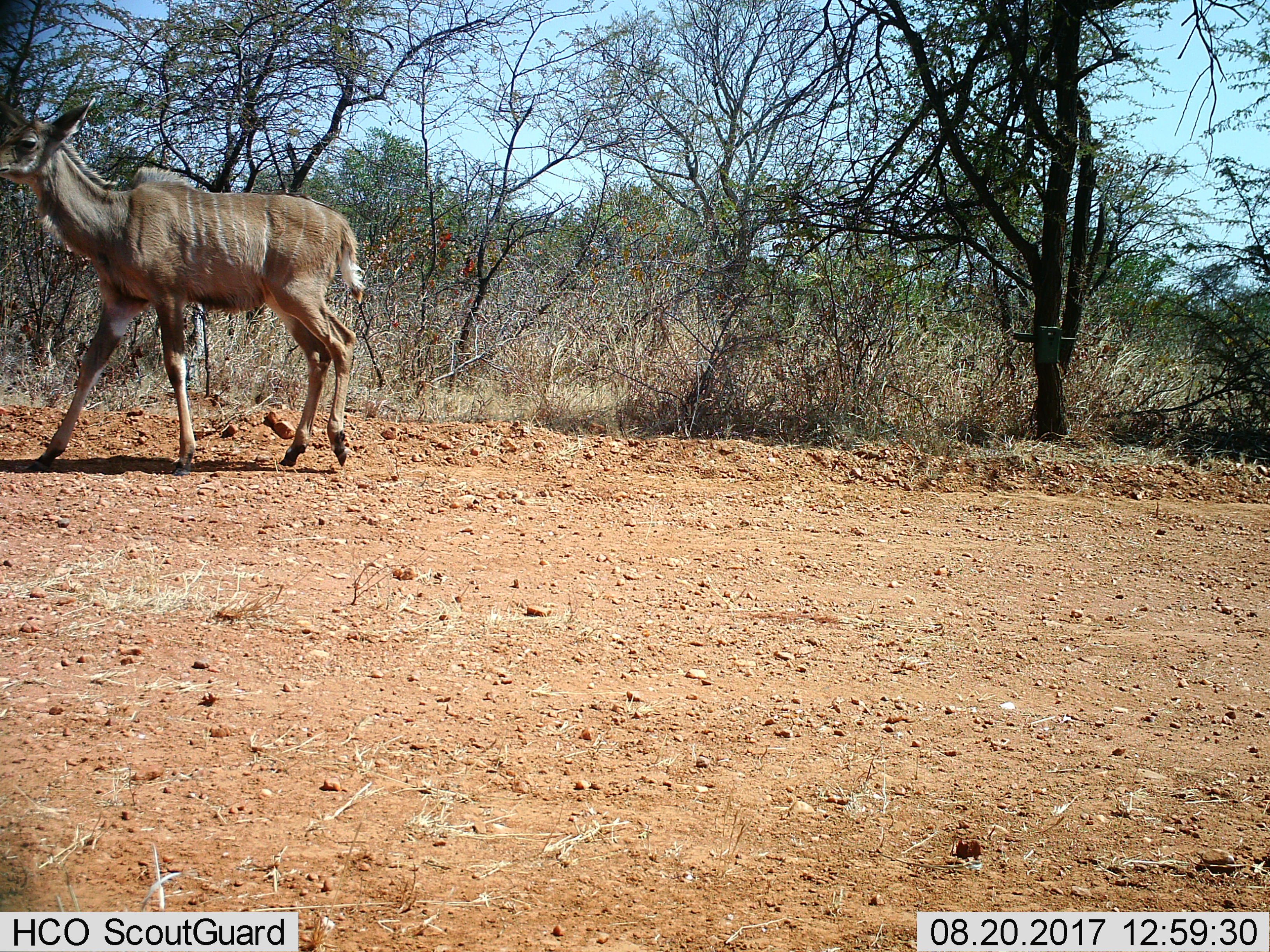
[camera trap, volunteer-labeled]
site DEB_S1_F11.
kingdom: Animalia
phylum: Chordata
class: Mammalia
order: Artiodactyla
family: Bovidae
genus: Tragelaphus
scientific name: Tragelaphus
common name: kudu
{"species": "kudu (Tragelaphus)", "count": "1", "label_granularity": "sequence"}